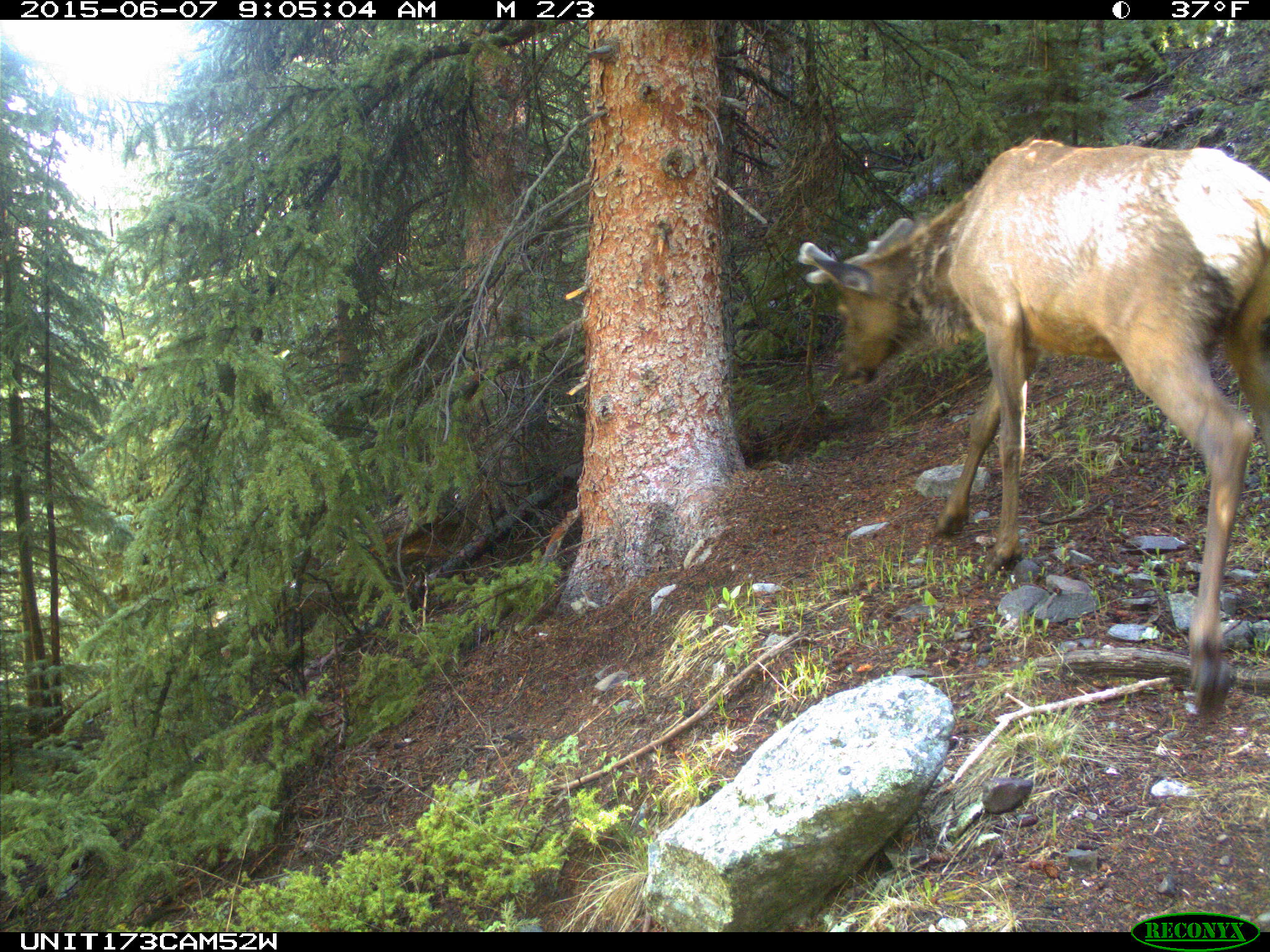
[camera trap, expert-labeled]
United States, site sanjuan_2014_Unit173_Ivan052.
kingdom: Animalia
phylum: Chordata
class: Mammalia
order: Artiodactyla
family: Cervidae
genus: Cervus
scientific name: Cervus elaphus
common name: red deer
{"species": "Cervus elaphus (red deer)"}